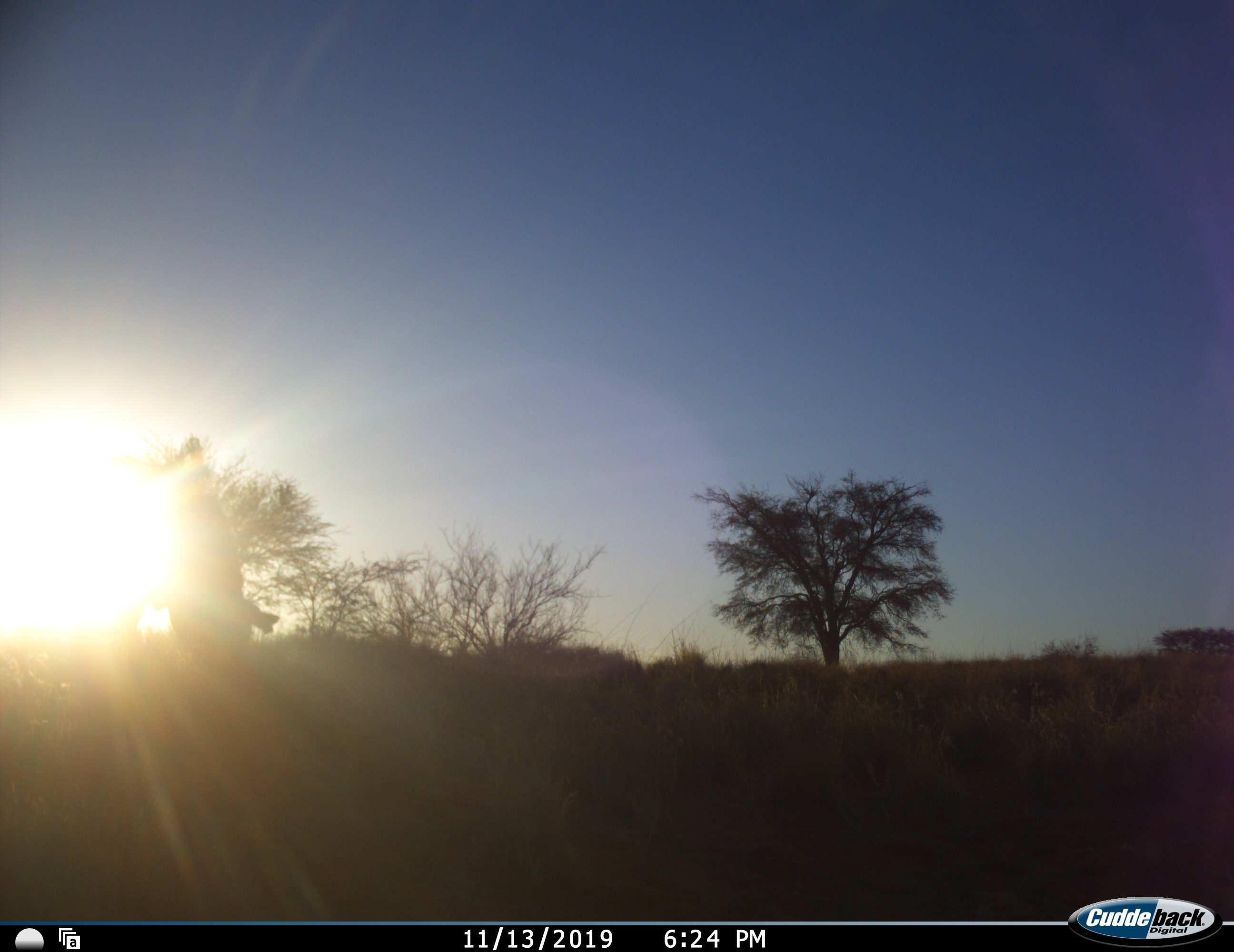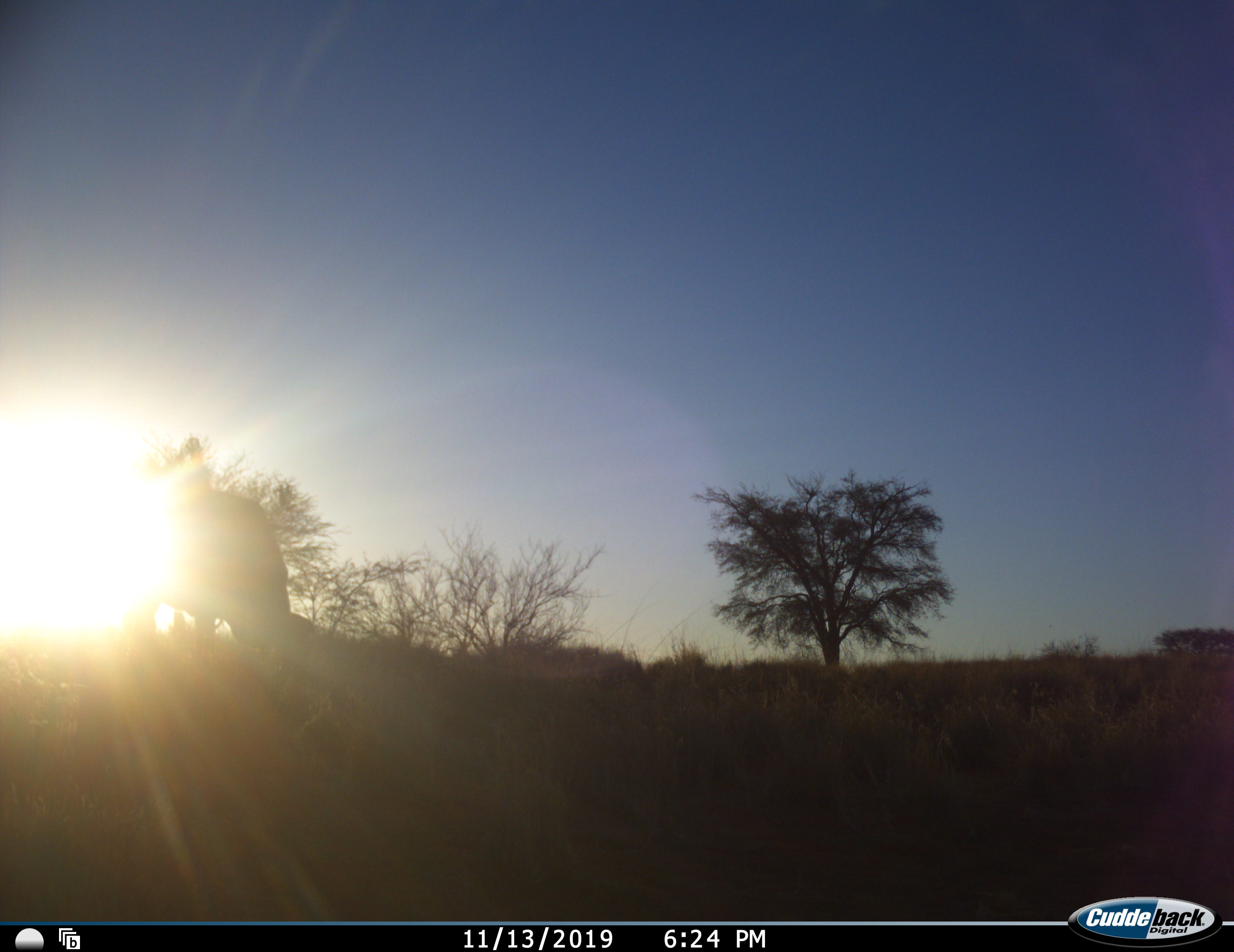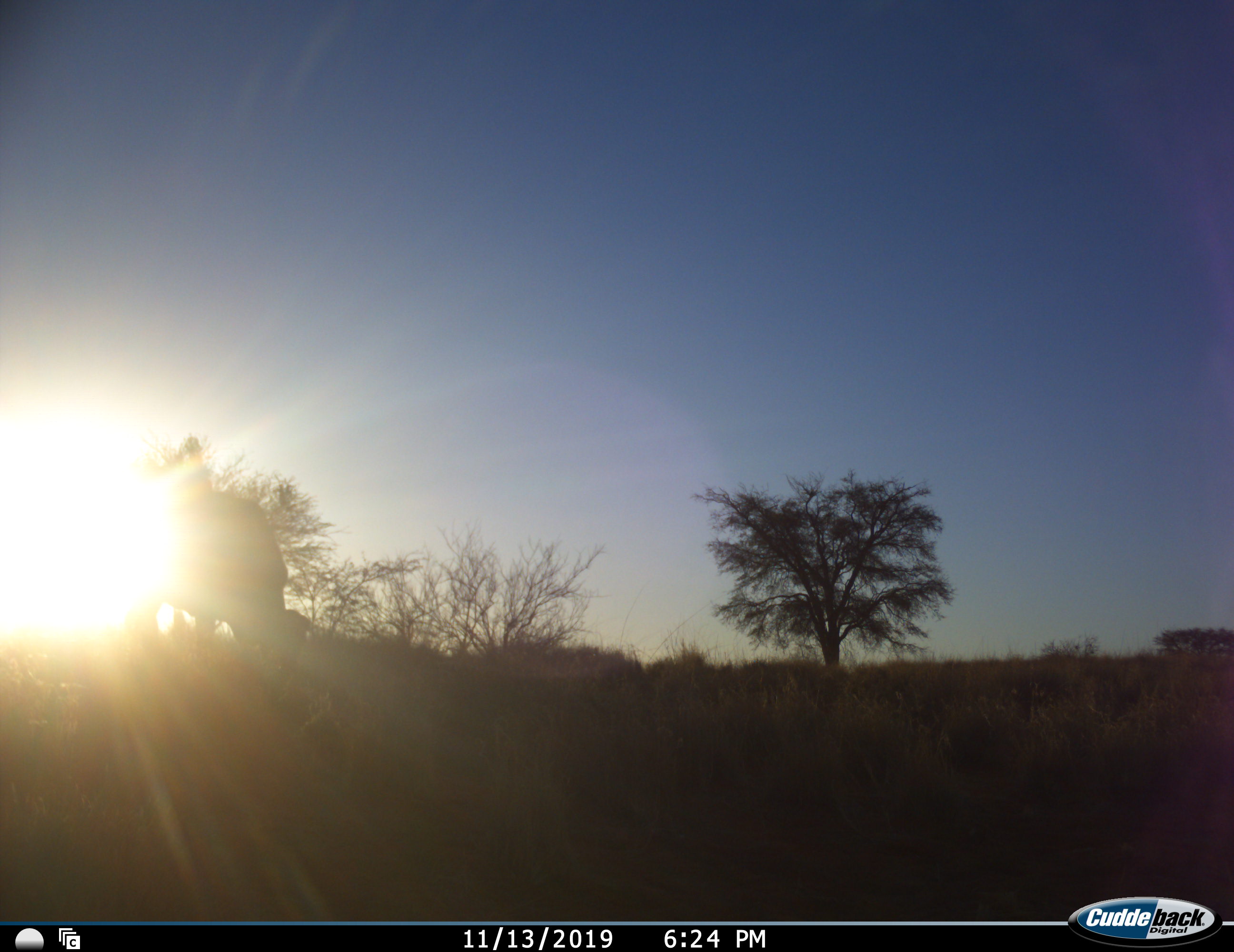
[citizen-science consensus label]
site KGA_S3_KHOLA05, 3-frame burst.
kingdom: Animalia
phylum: Chordata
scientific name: Vertebrata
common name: domestic animal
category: domesticanimal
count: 1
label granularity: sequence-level